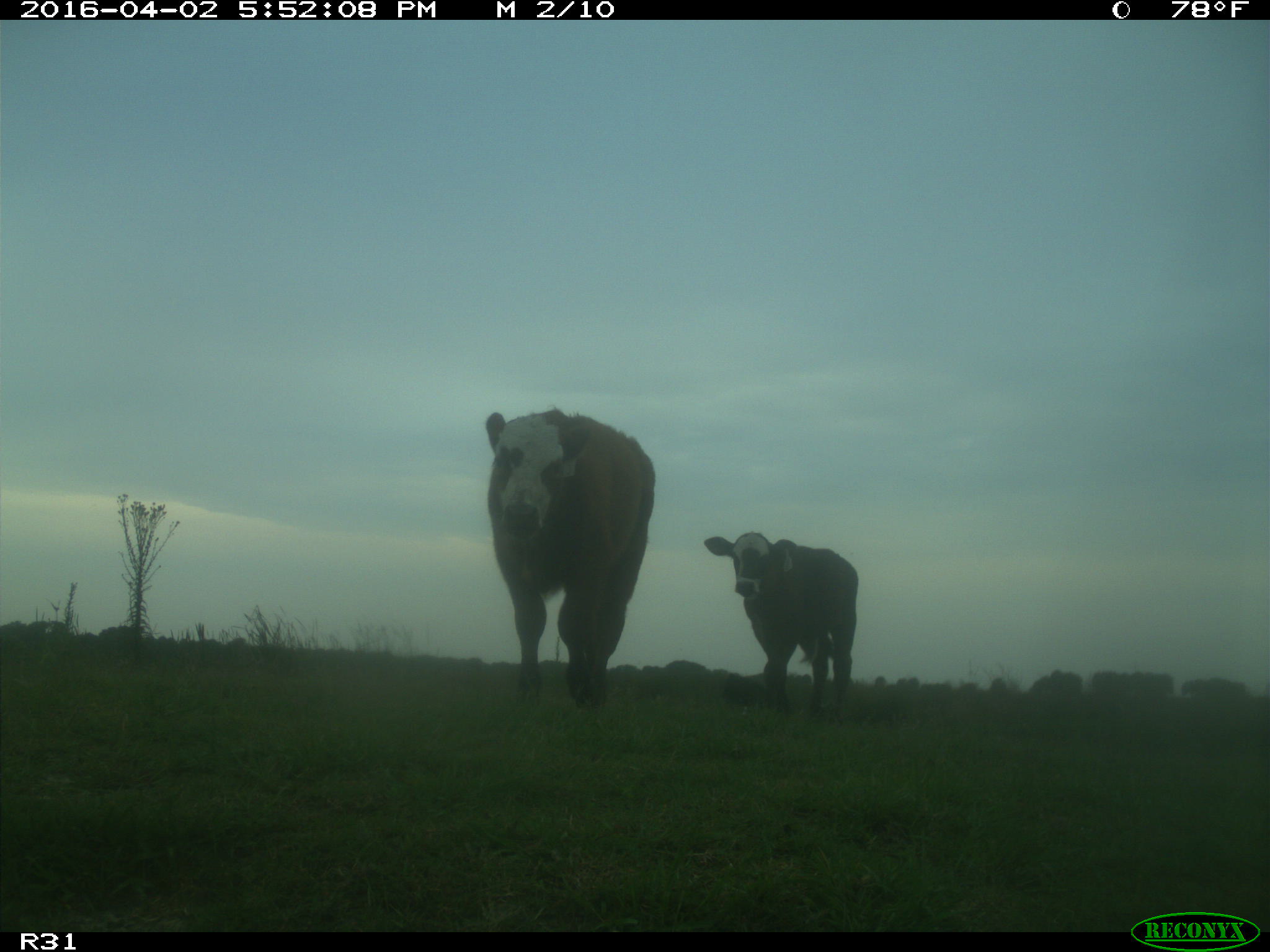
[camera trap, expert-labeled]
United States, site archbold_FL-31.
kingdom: Animalia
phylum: Chordata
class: Mammalia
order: Artiodactyla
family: Bovidae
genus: Bos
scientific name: Bos taurus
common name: domestic cow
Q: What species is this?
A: Bos taurus (domestic cow).